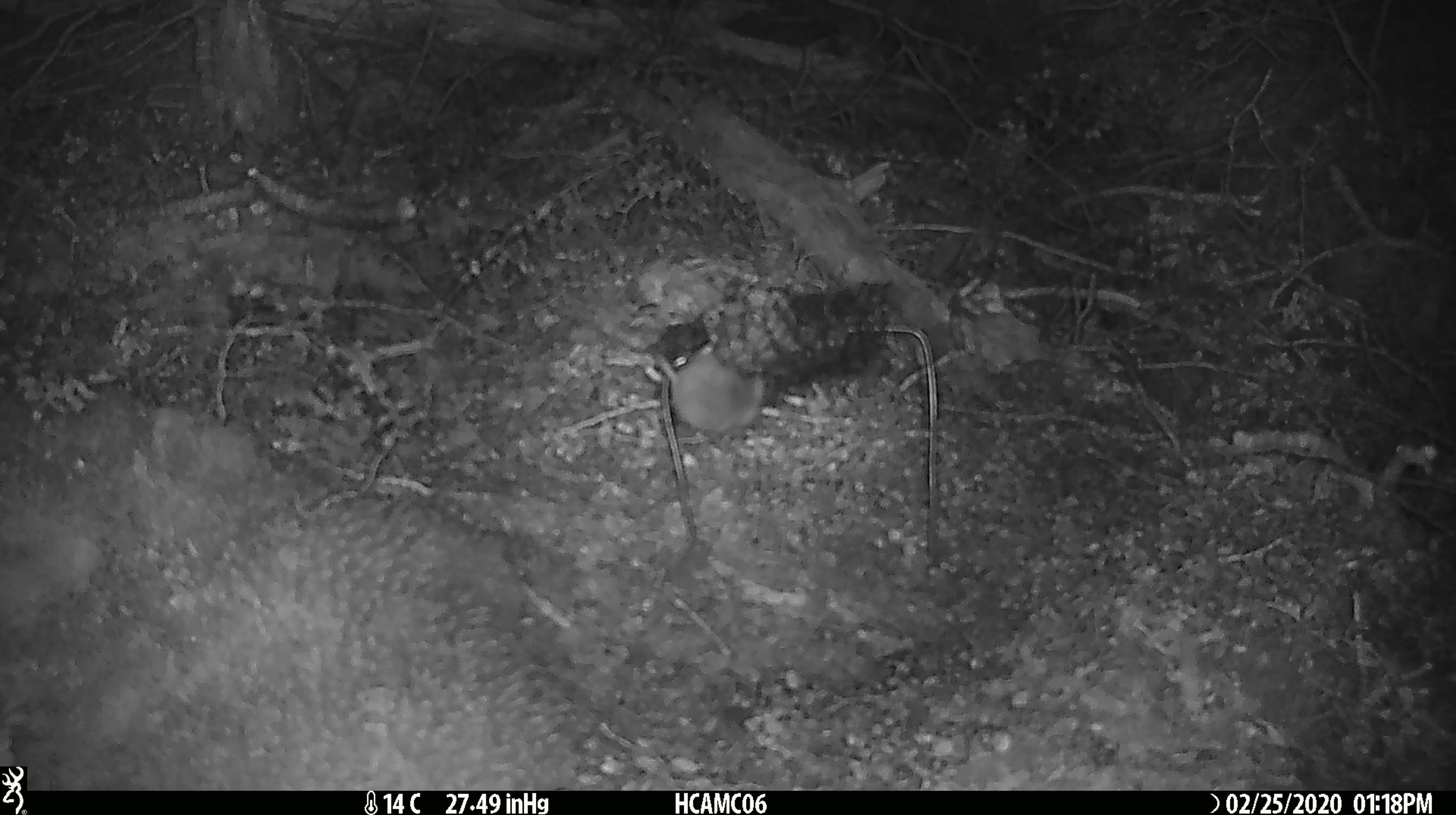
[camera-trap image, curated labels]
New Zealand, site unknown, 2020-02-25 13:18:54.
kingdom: Animalia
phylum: Chordata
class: Mammalia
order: Rodentia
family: Muridae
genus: Mus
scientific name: Mus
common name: mouse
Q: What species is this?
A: Mouse (Mus).